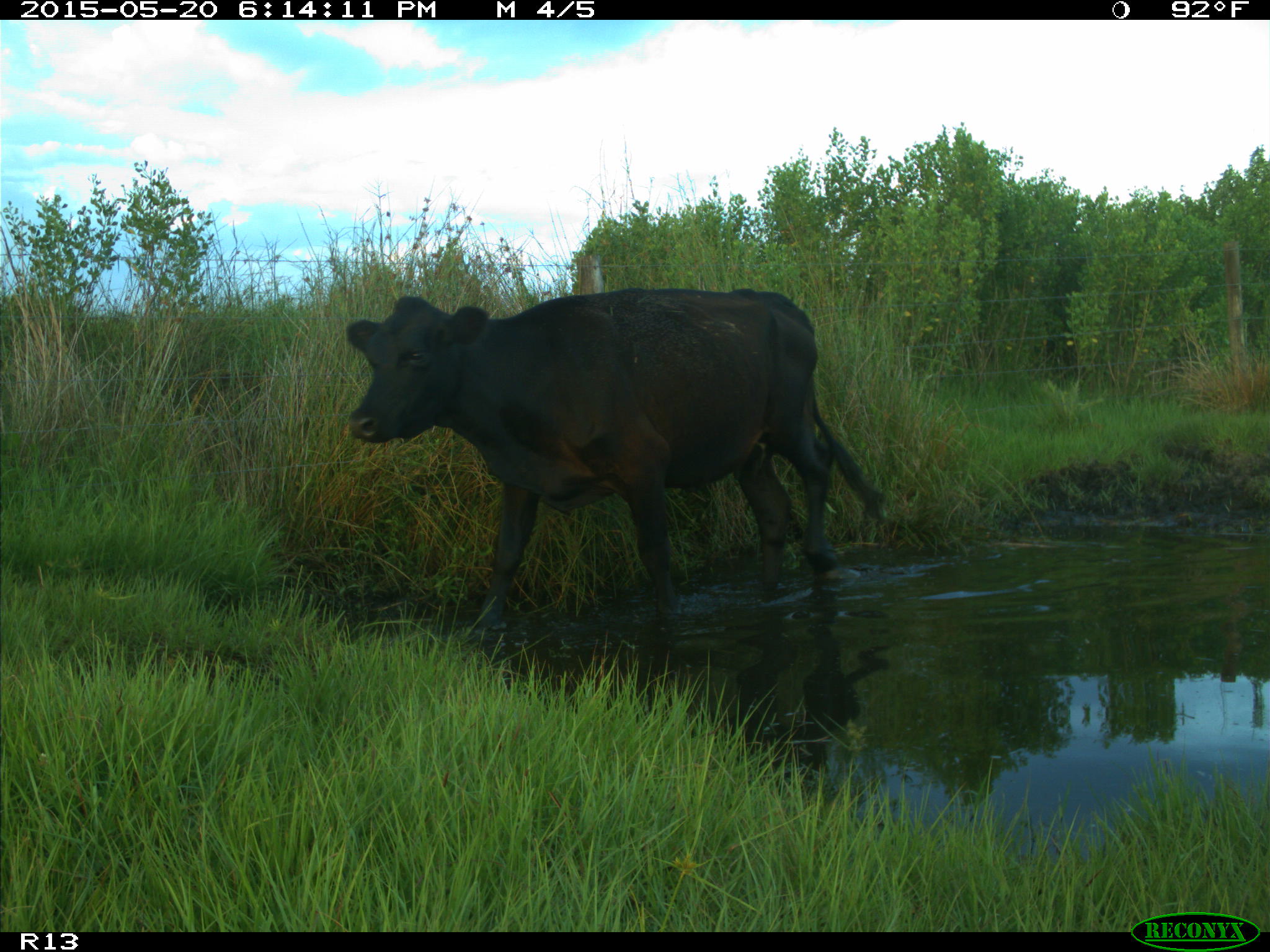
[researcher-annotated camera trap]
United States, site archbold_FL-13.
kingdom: Animalia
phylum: Chordata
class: Mammalia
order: Artiodactyla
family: Bovidae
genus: Bos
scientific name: Bos taurus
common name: domestic cow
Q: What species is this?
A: Bos taurus (domestic cow).